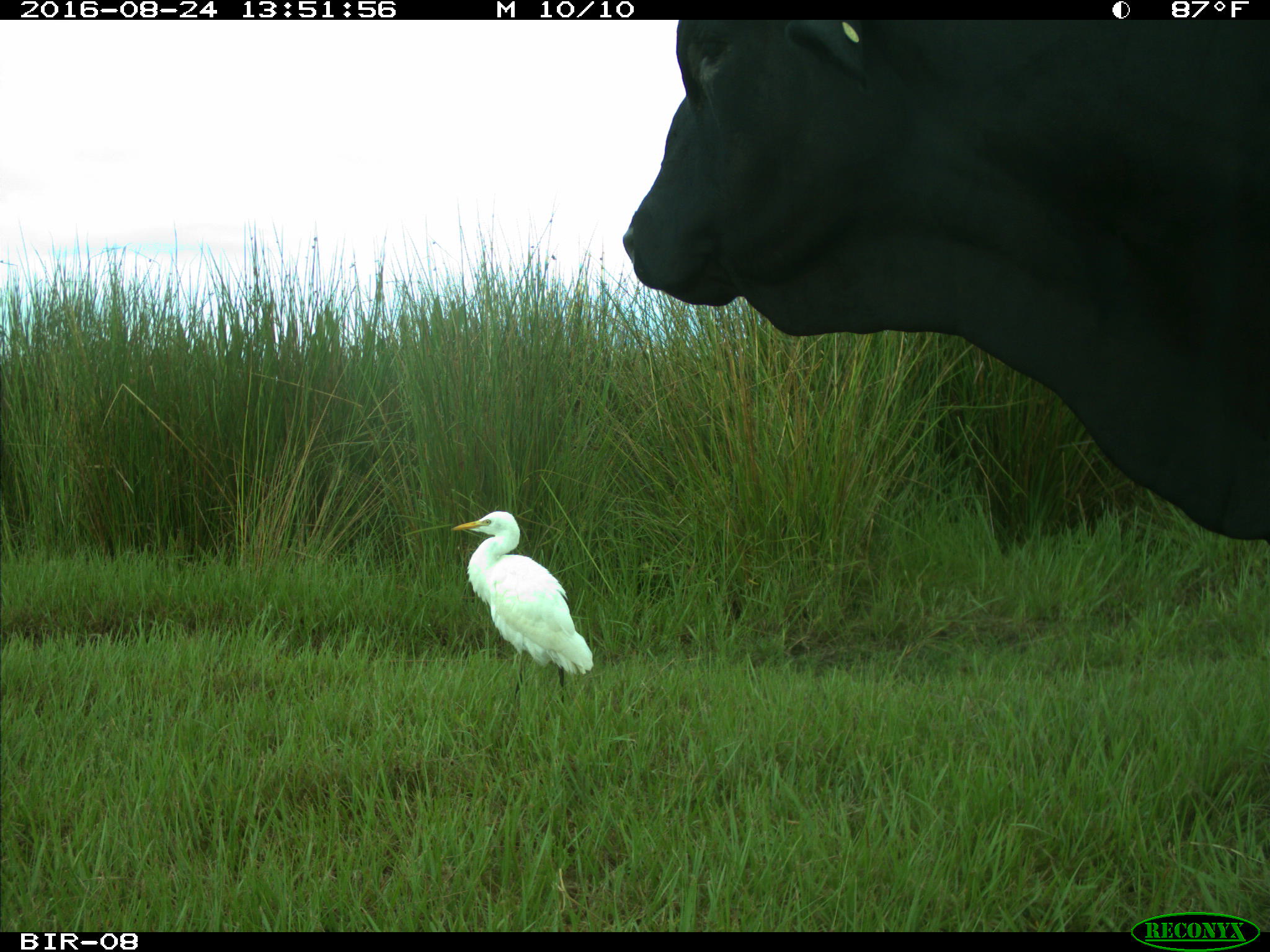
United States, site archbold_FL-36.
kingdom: Animalia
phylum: Chordata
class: Mammalia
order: Artiodactyla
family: Bovidae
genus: Bos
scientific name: Bos taurus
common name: domestic cow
Bos taurus (domestic cow).